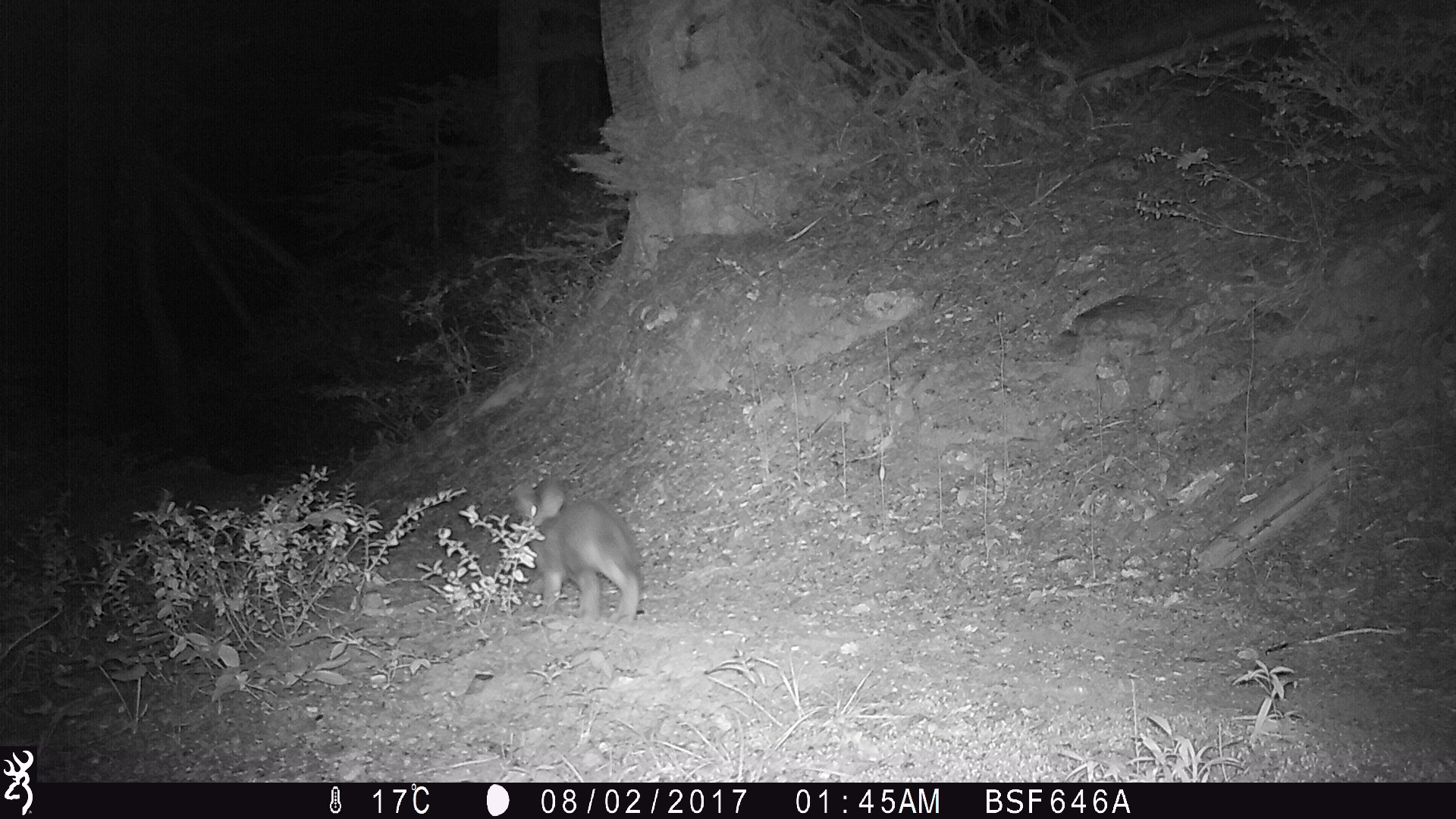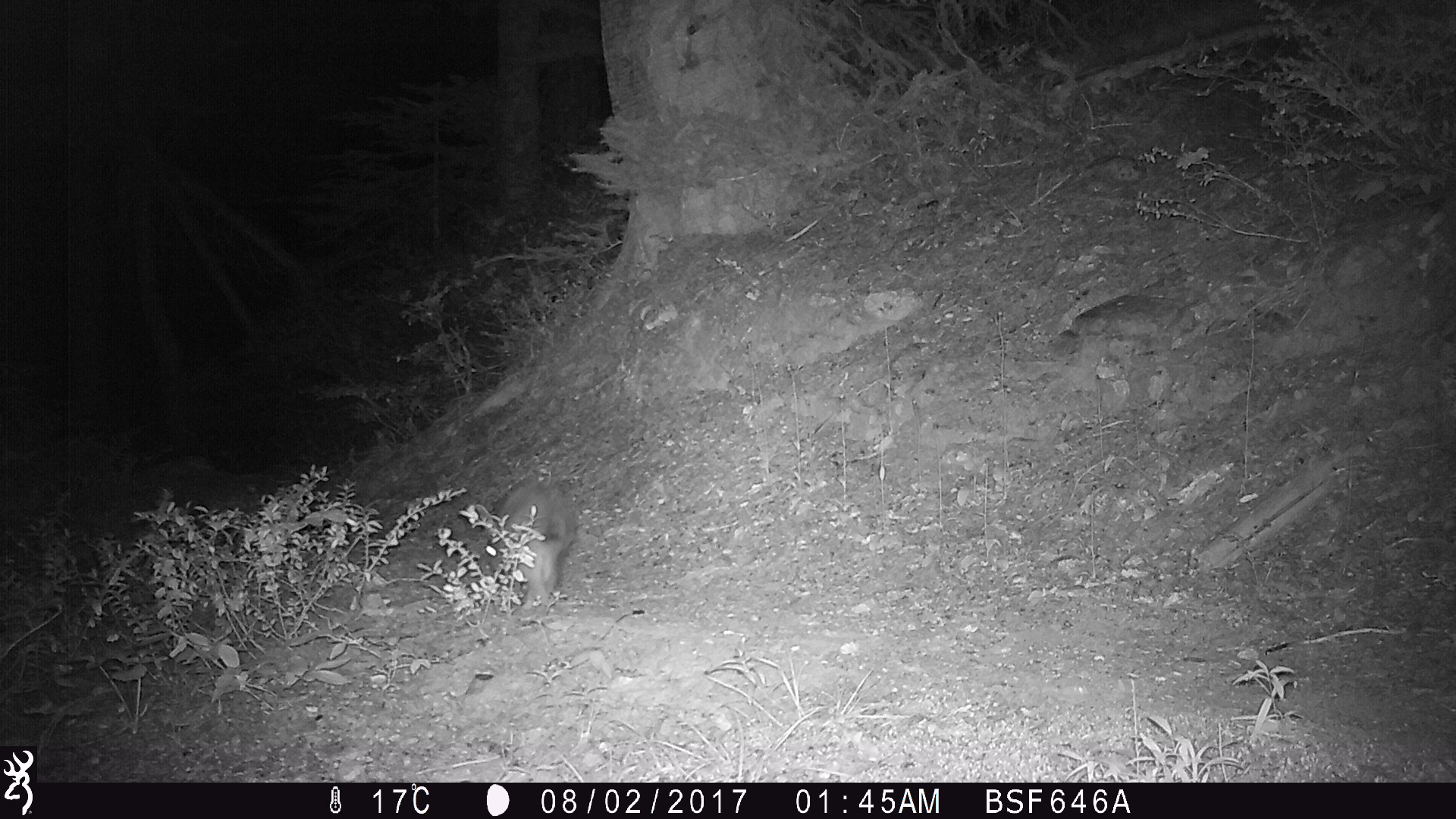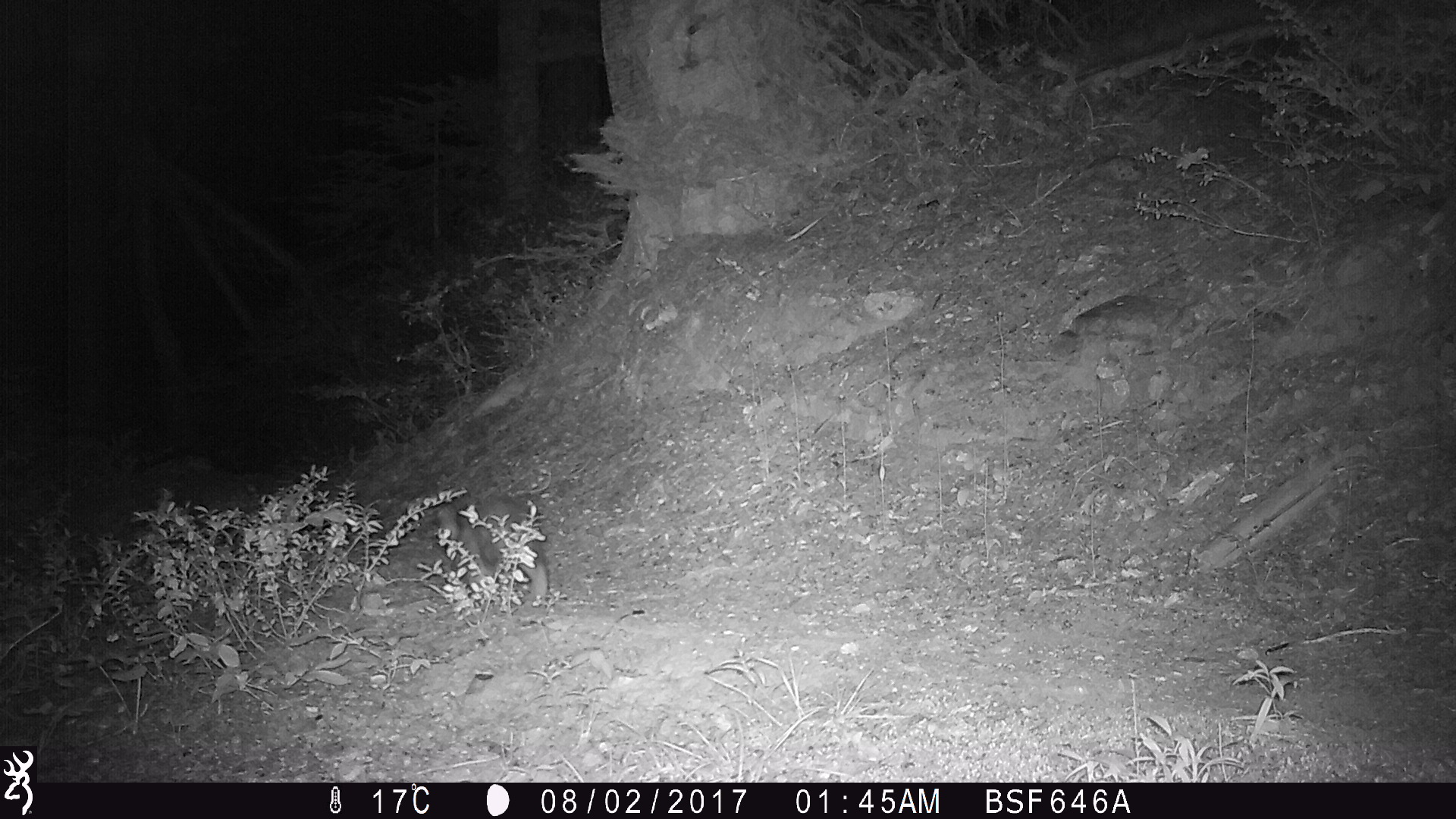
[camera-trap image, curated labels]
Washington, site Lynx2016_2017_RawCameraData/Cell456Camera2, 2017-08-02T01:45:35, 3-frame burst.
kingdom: Animalia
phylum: Chordata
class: Mammalia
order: Lagomorpha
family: Leporidae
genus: Lepus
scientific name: Lepus americanus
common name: snowshoe hare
Lepus americanus (snowshoe hare). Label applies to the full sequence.